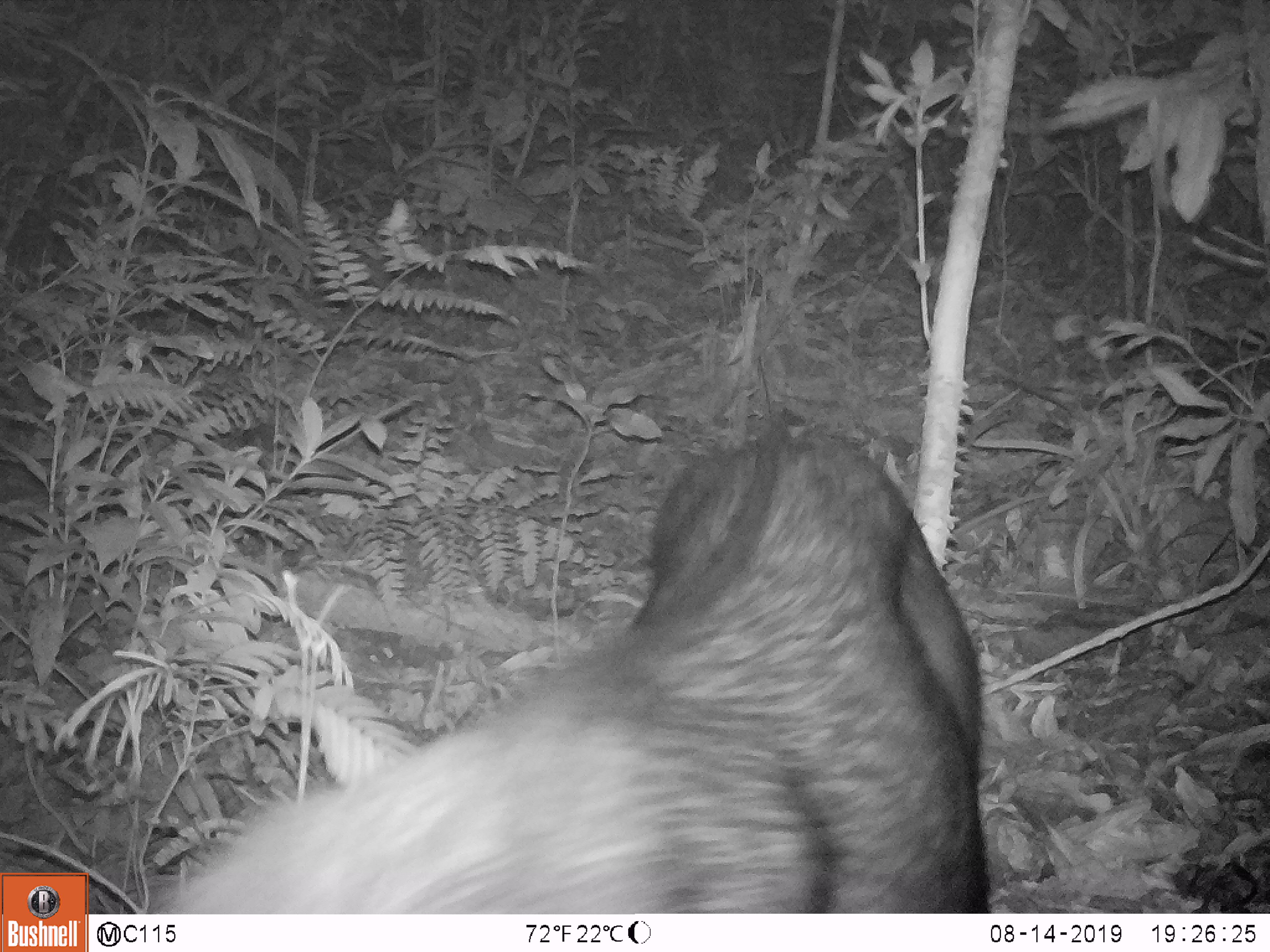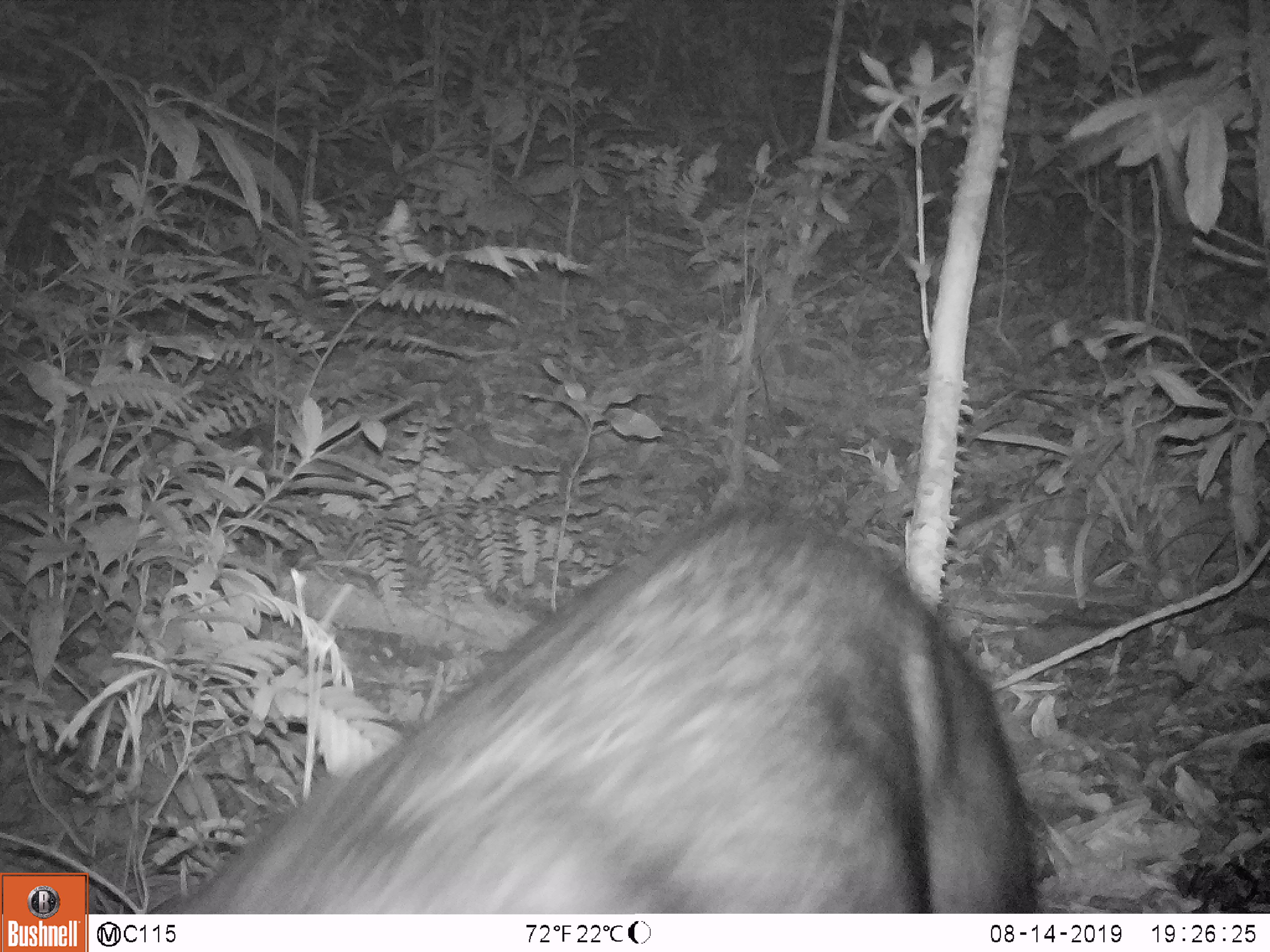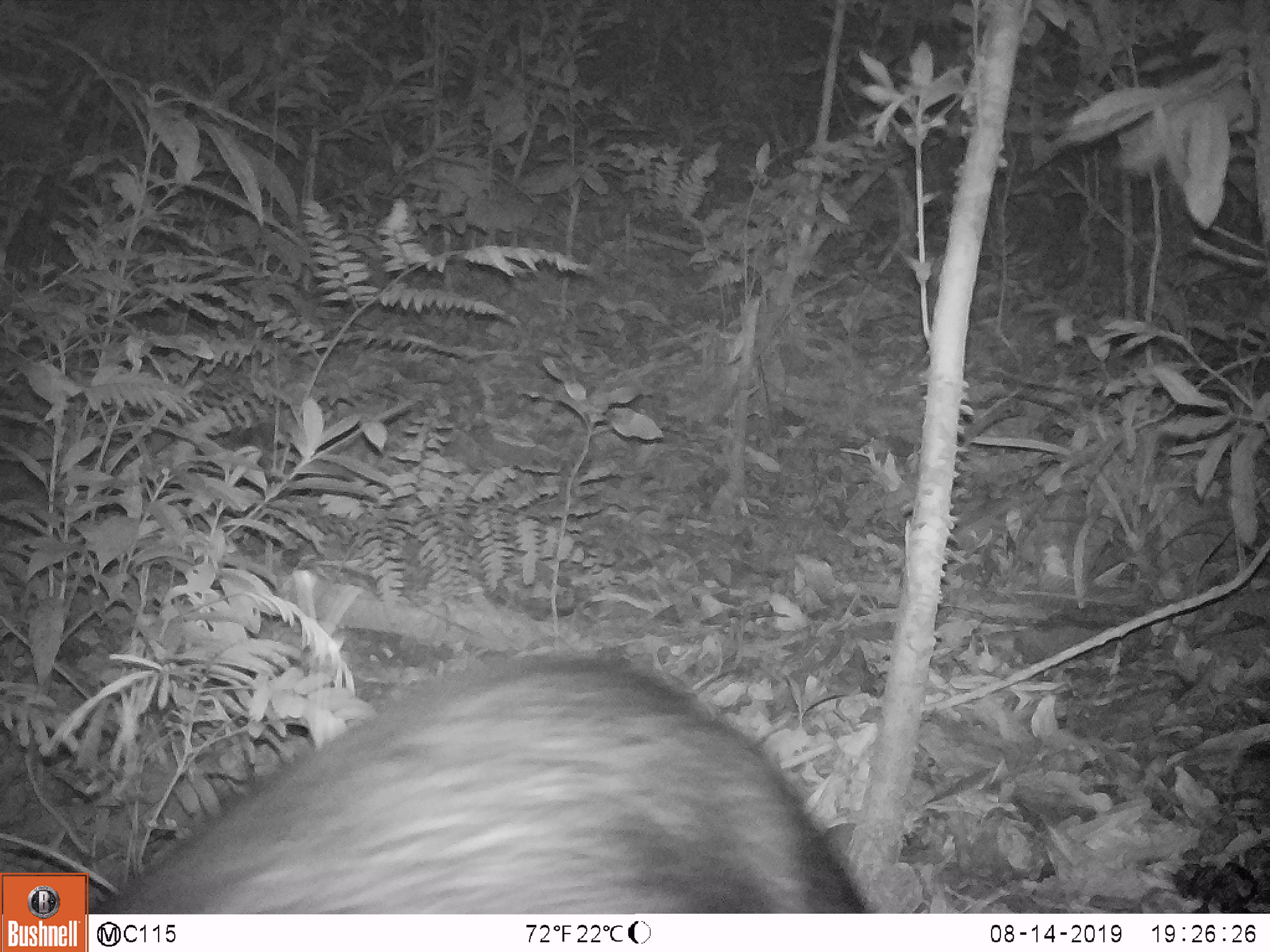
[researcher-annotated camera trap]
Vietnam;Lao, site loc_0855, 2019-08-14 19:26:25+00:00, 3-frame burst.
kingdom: Animalia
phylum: Chordata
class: Mammalia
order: Artiodactyla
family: Bovidae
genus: Capricornis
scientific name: Capricornis sumatraensis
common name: chinese serow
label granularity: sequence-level